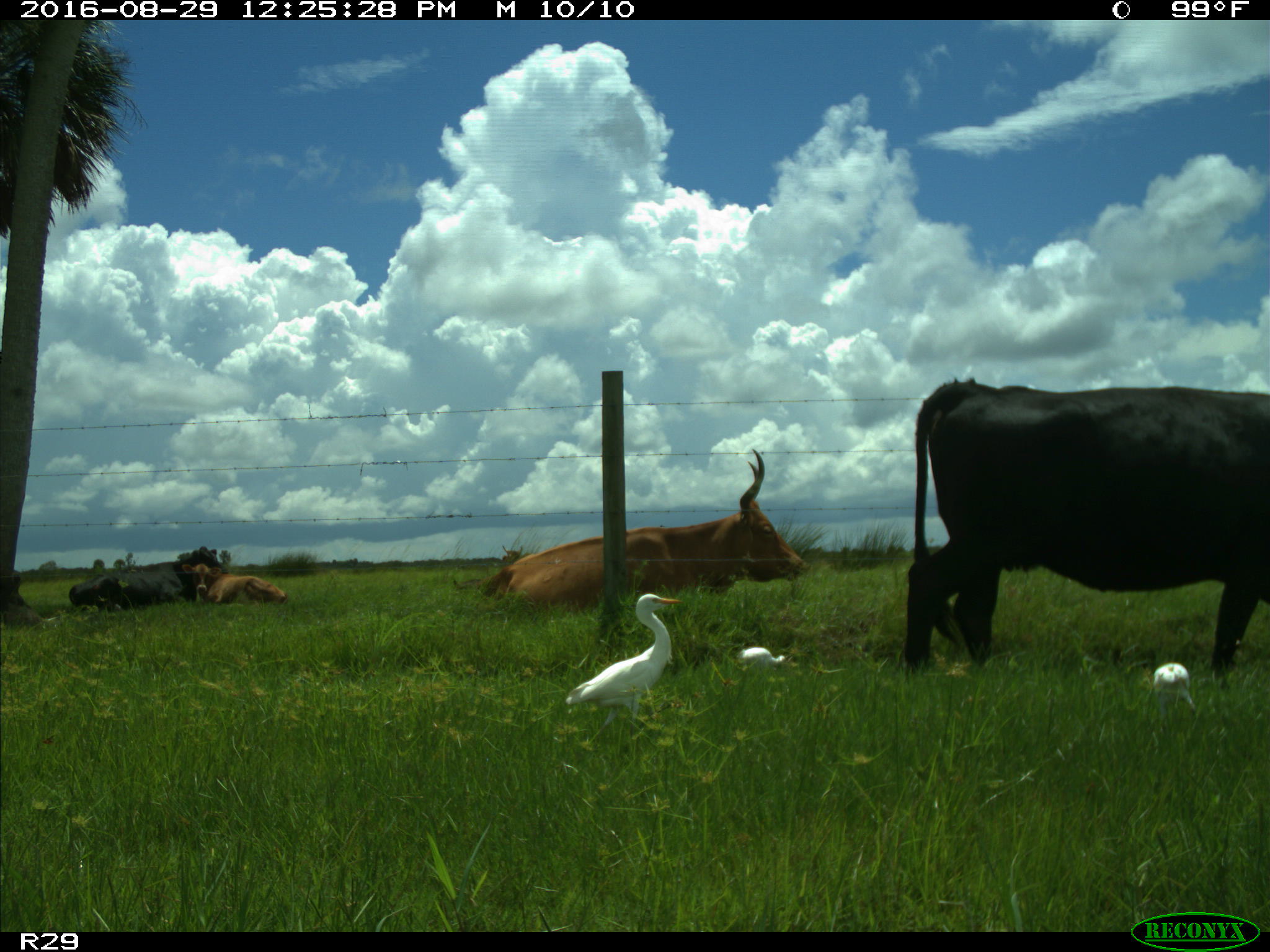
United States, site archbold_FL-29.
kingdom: Animalia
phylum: Chordata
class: Mammalia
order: Artiodactyla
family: Bovidae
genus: Bos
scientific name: Bos taurus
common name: domestic cow